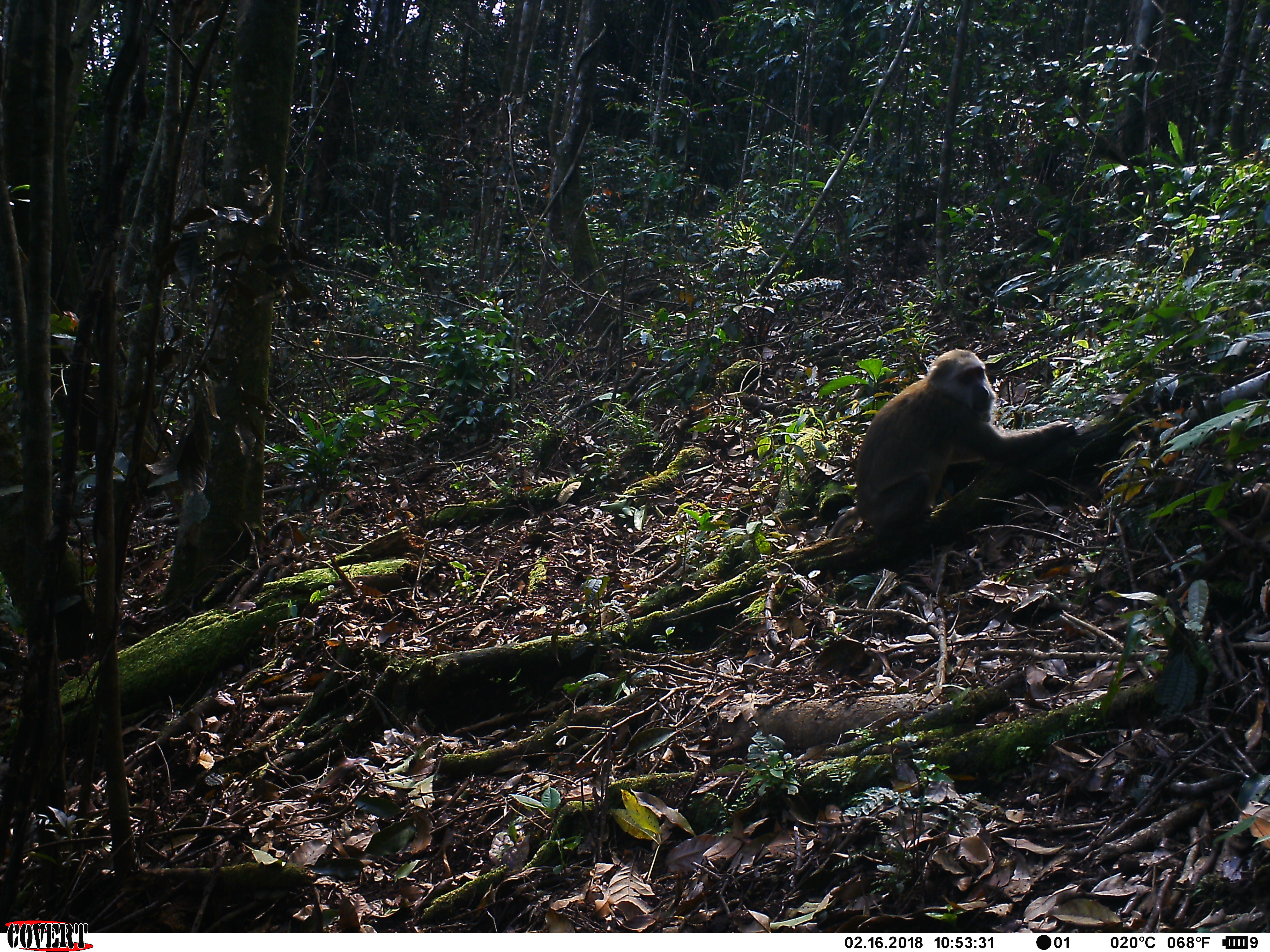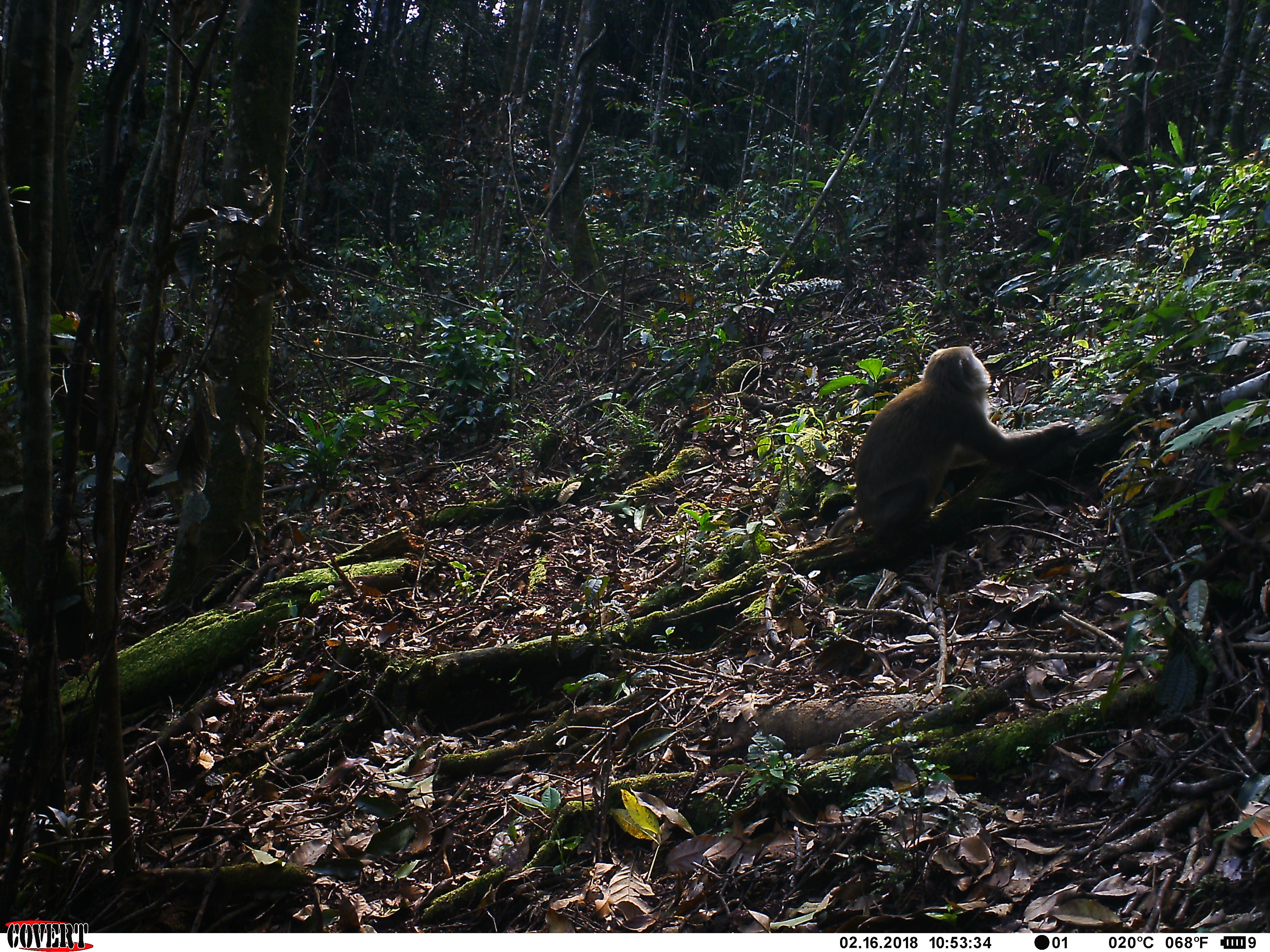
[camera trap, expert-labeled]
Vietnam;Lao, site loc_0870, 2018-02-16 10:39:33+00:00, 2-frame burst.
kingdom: Animalia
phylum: Chordata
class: Mammalia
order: Primates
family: Cercopithecidae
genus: Macaca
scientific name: Macaca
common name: macaque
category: macaque not stump tailed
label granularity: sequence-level